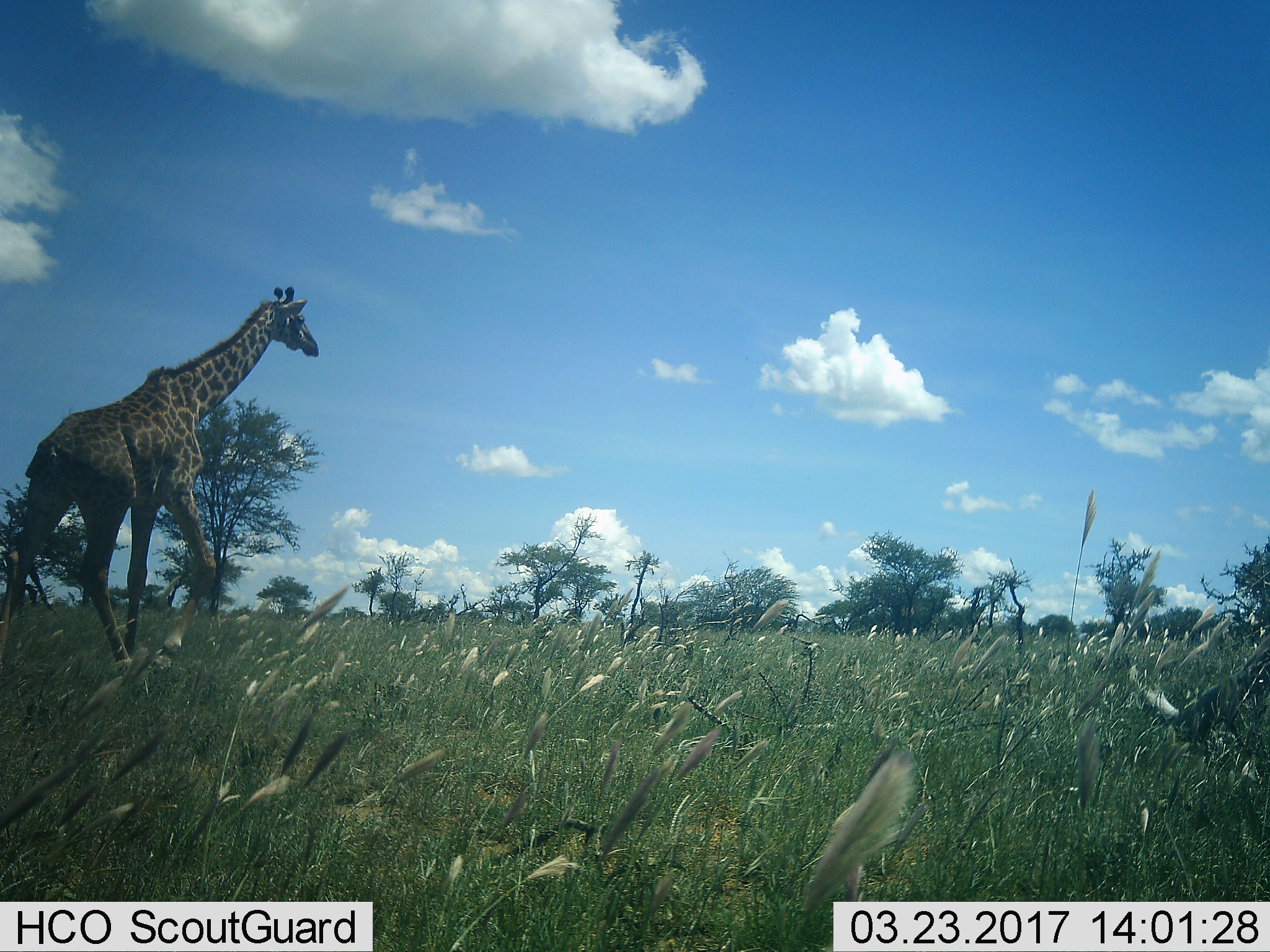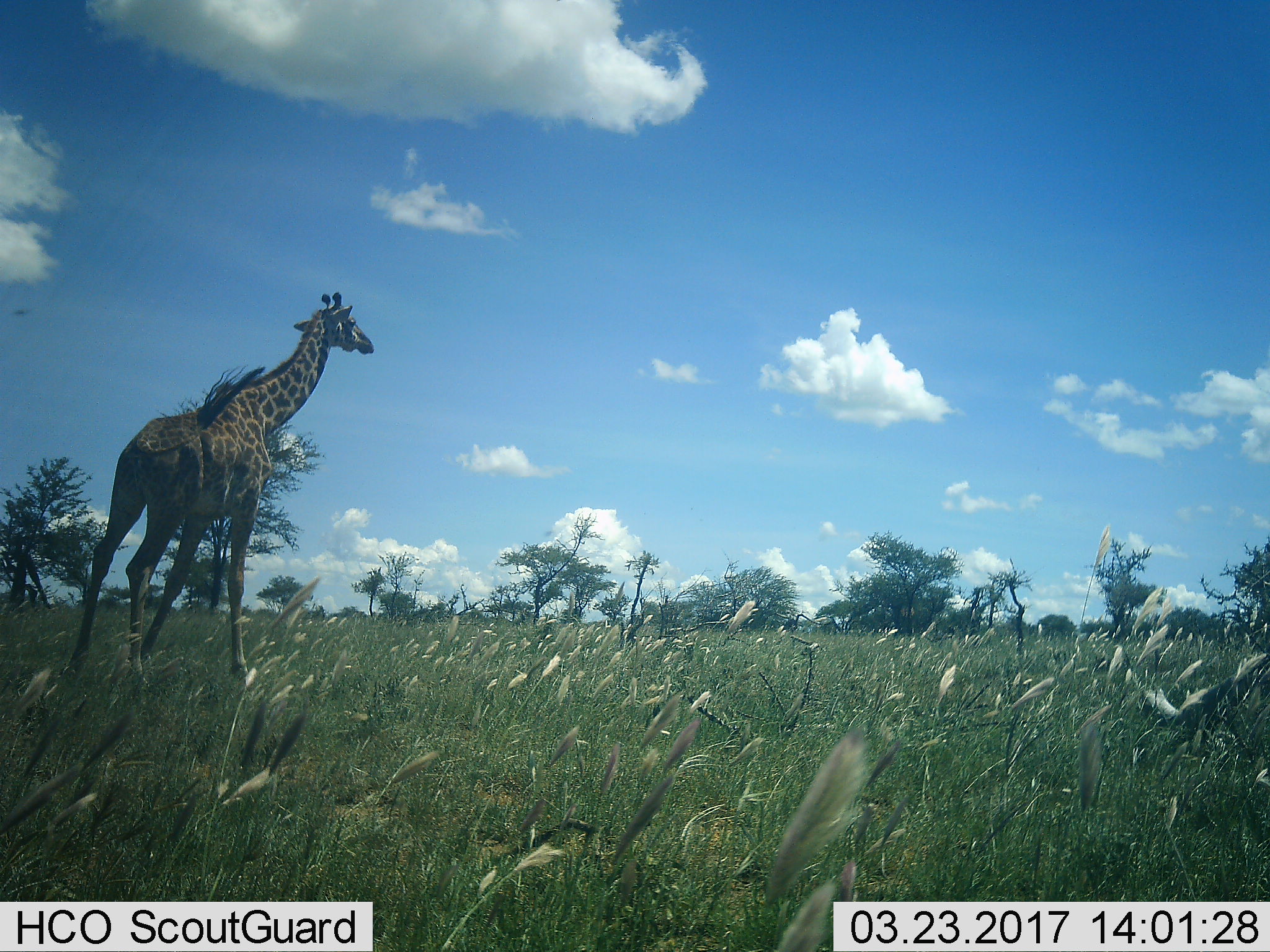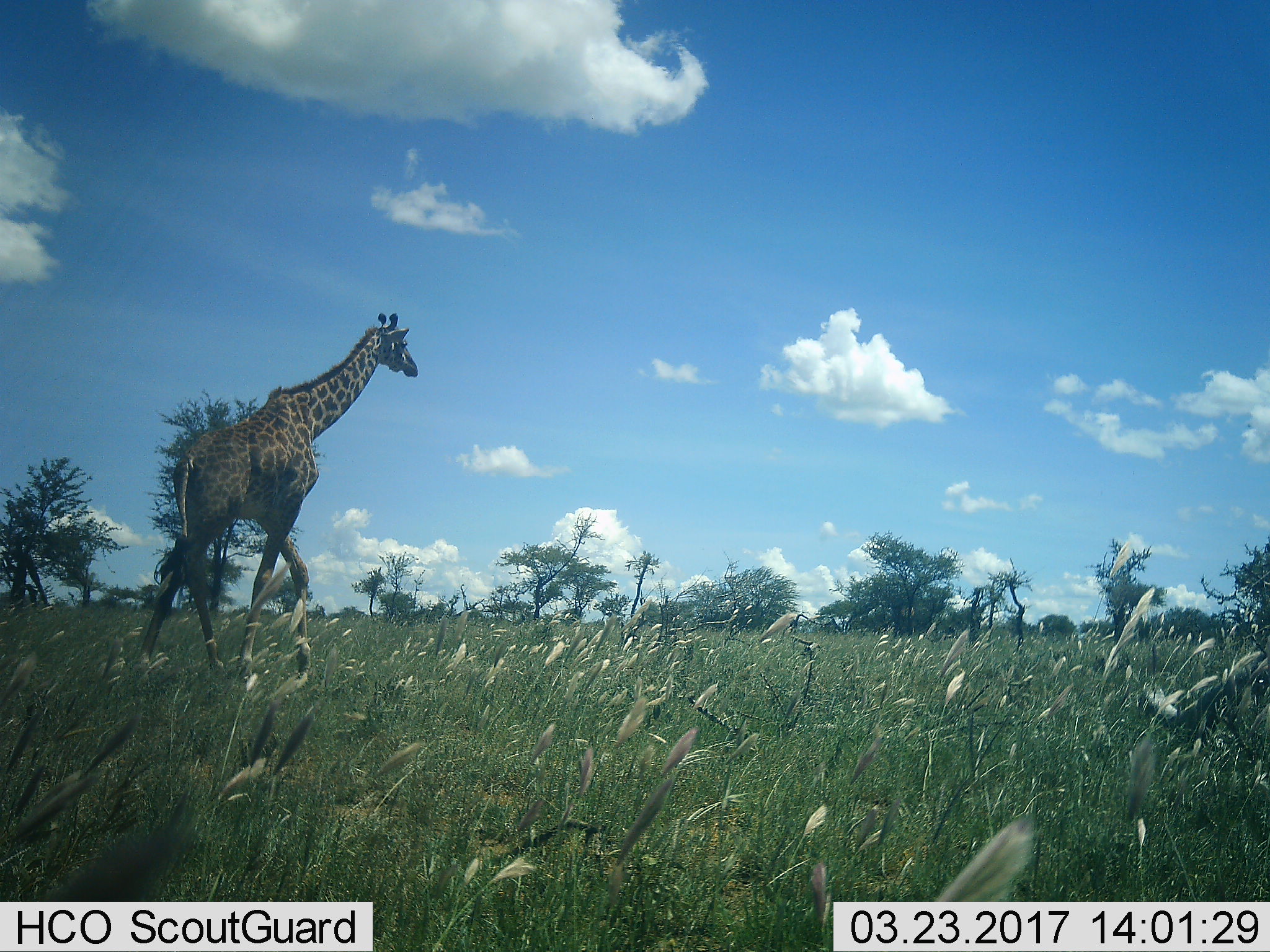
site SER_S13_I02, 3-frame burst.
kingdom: Animalia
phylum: Chordata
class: Mammalia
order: Artiodactyla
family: Giraffidae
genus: Giraffa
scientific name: Giraffa camelopardalis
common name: giraffe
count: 1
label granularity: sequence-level